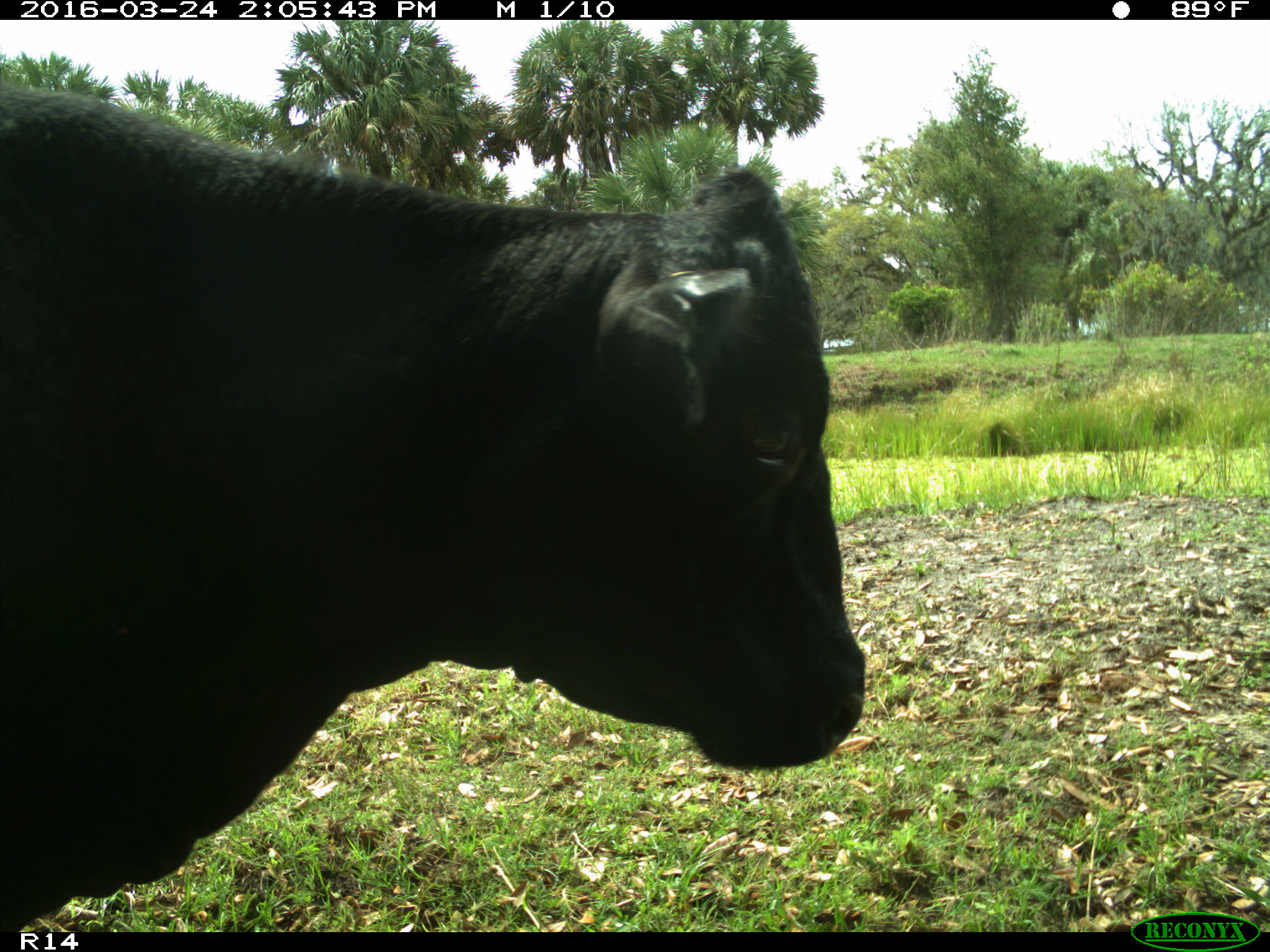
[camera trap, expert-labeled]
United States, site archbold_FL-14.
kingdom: Animalia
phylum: Chordata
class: Mammalia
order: Artiodactyla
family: Bovidae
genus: Bos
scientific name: Bos taurus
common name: domestic cow